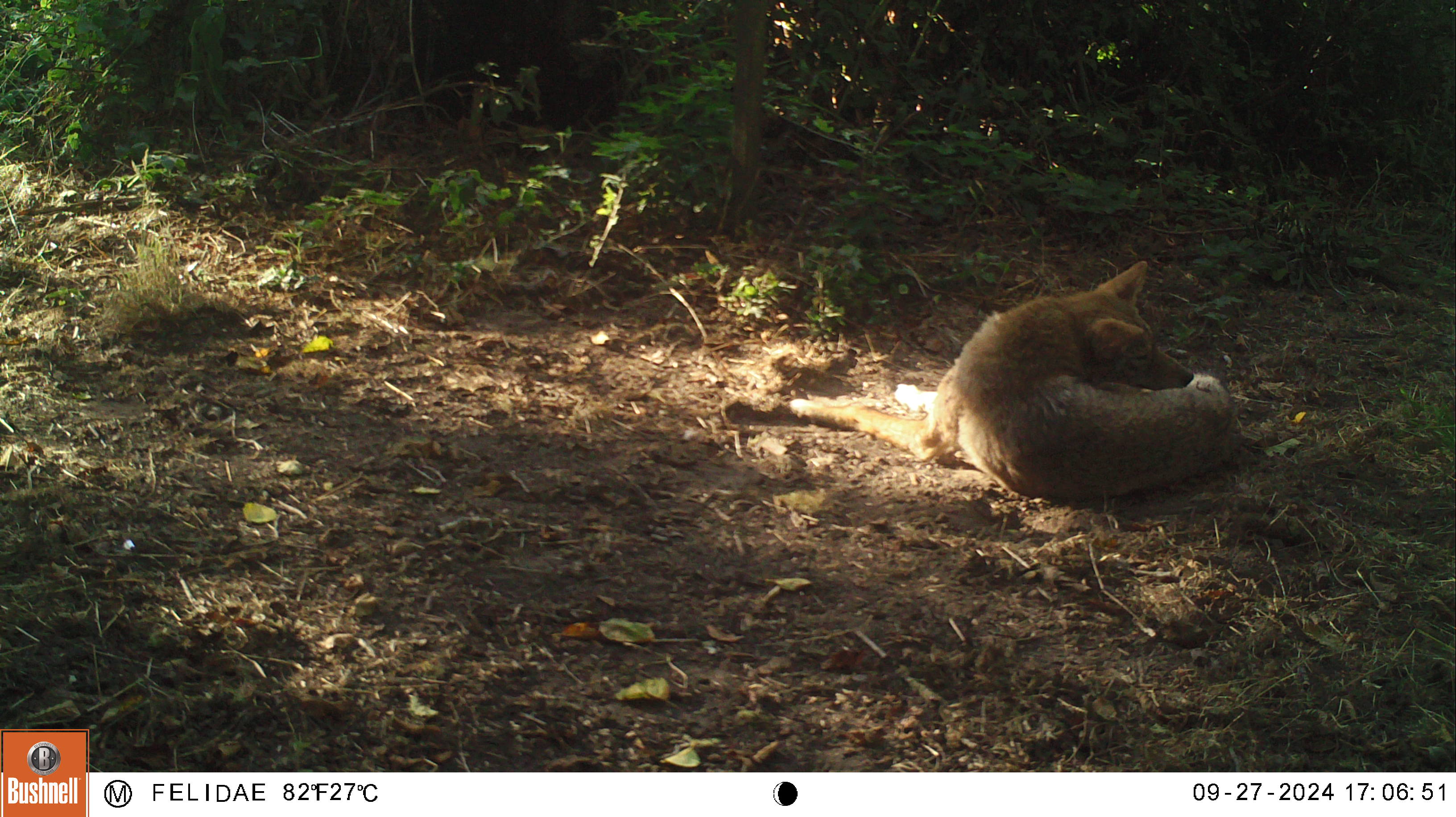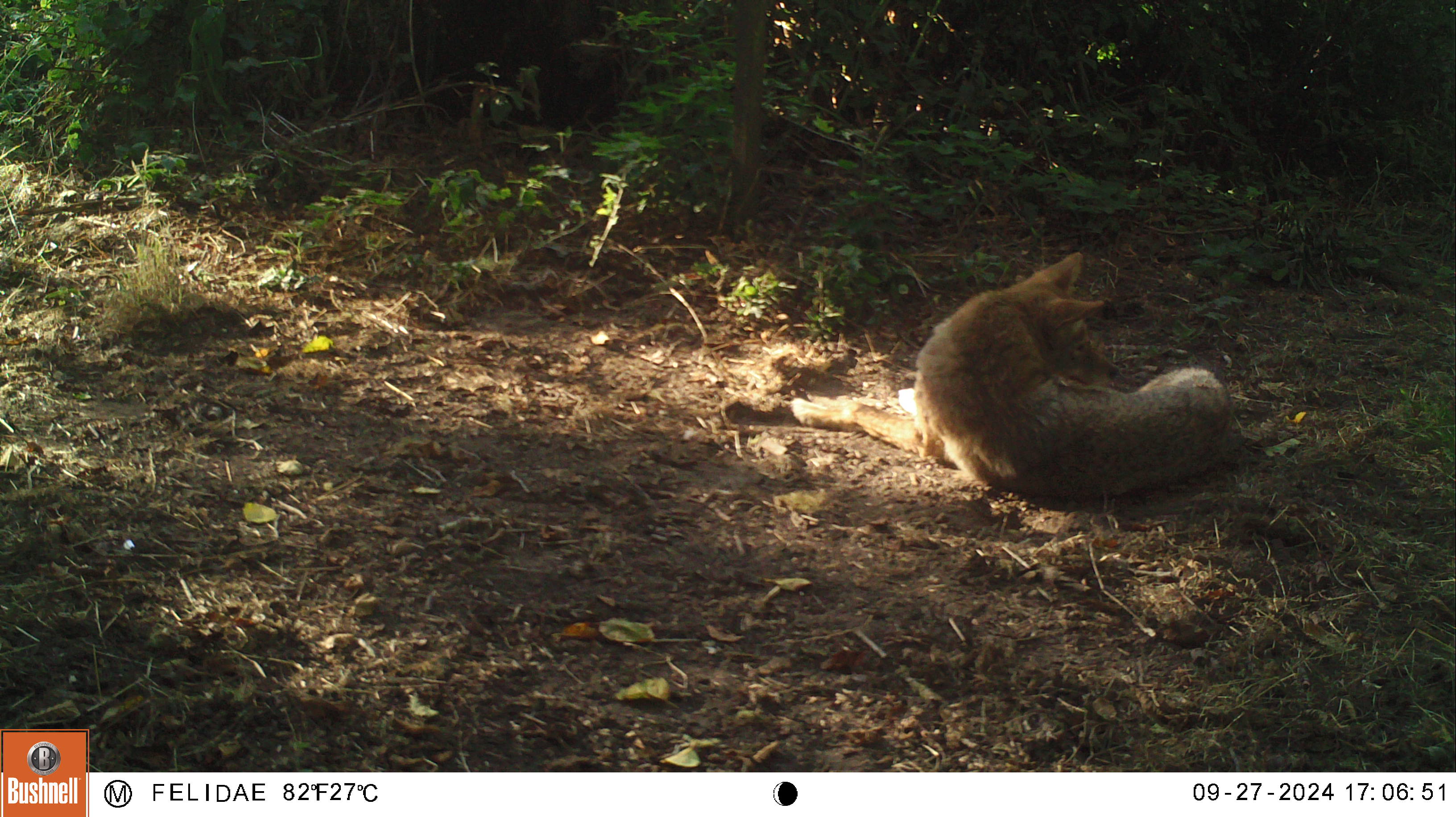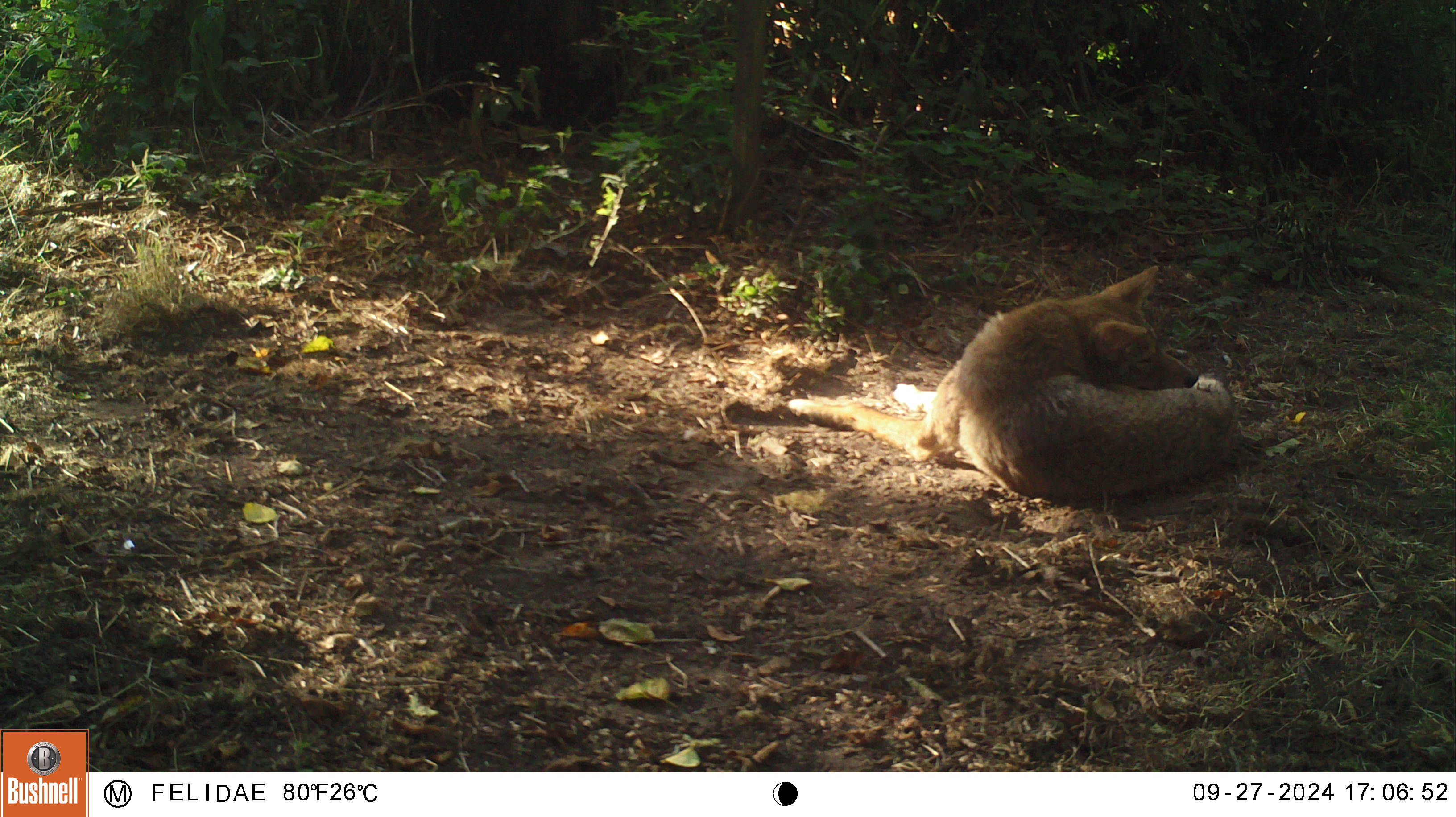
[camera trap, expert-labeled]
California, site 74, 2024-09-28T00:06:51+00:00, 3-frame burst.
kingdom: Animalia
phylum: Chordata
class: Mammalia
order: Carnivora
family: Canidae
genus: Canis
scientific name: Canis latrans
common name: coyote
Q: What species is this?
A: Coyote (Canis latrans).